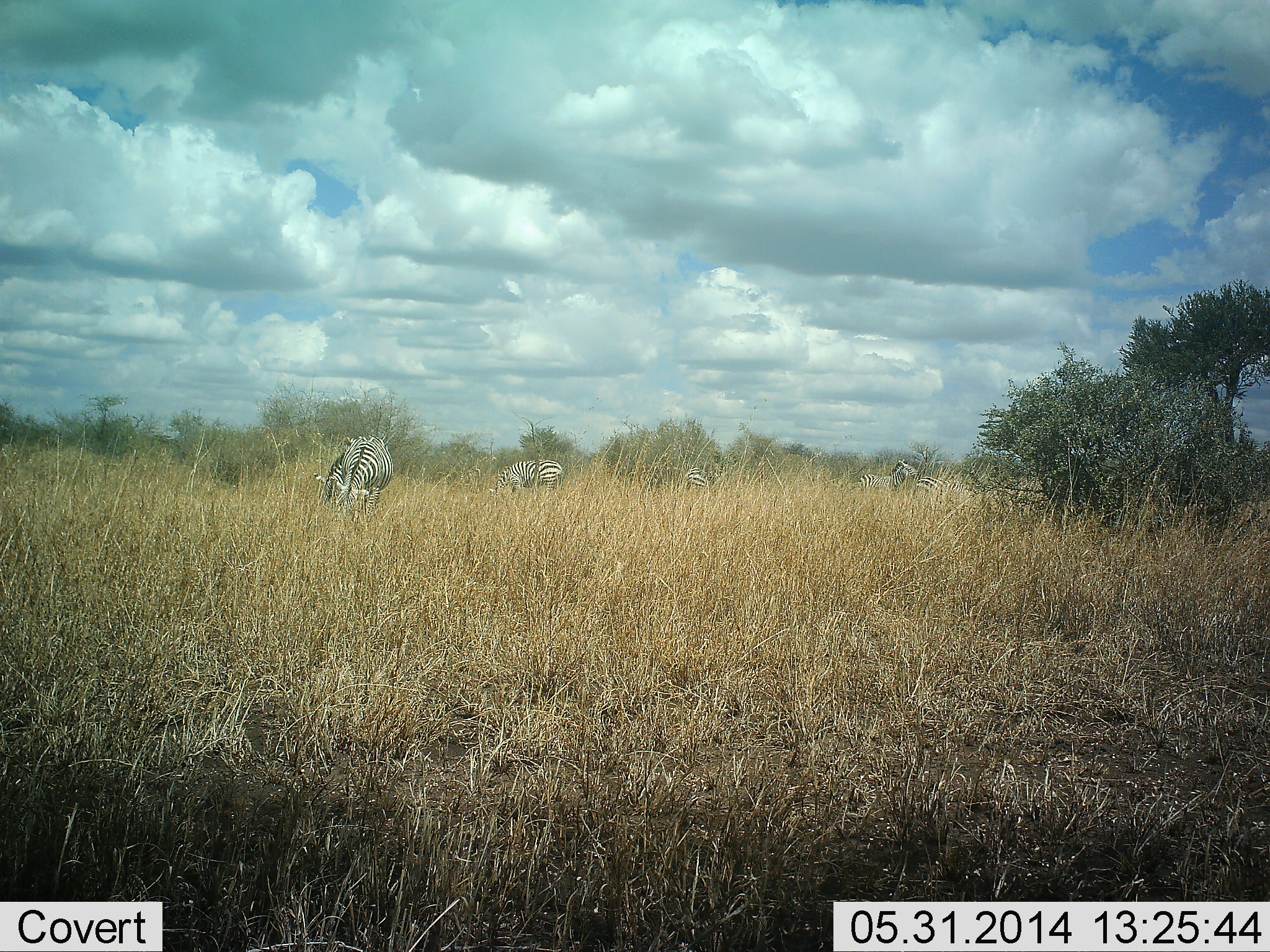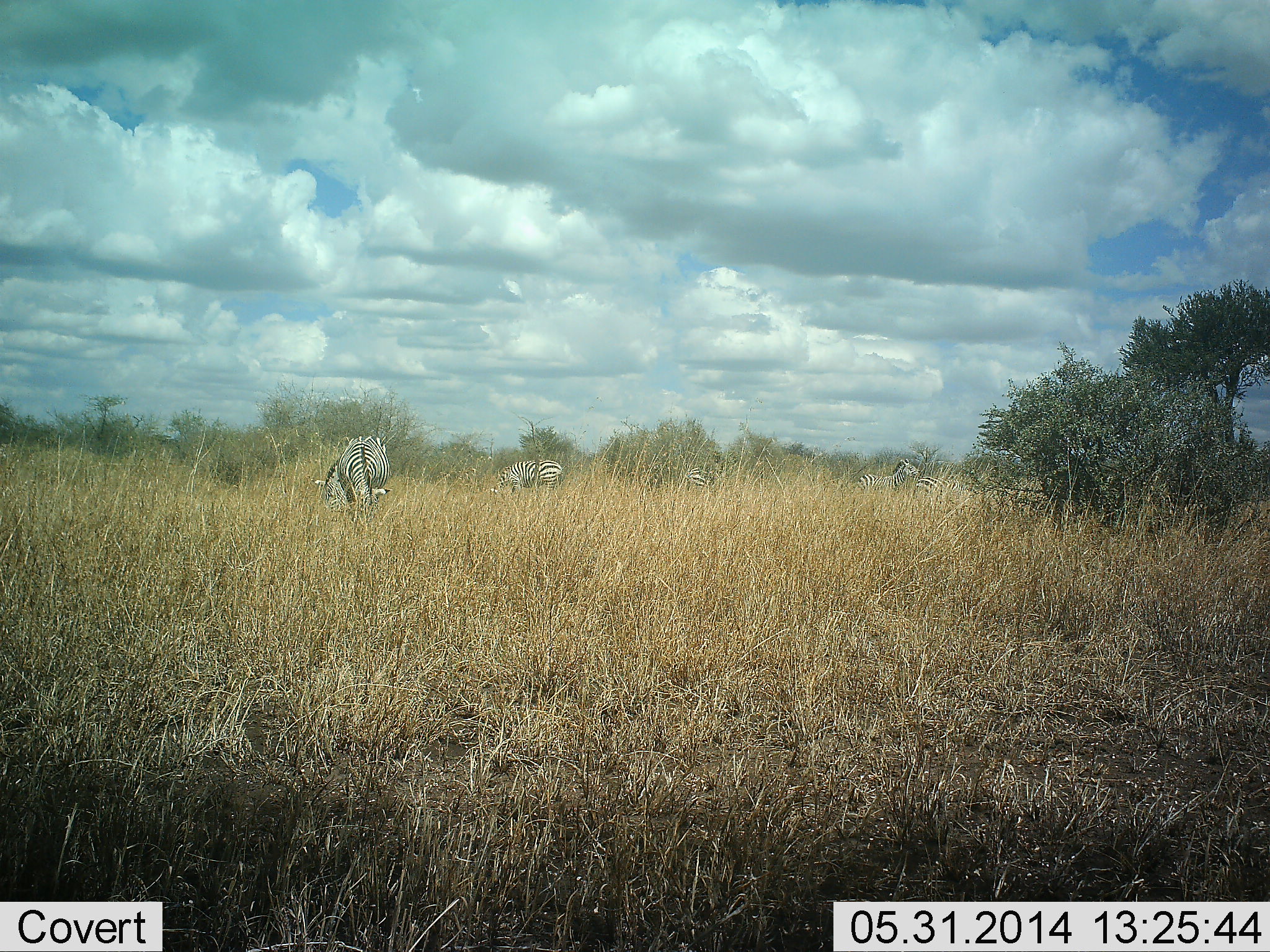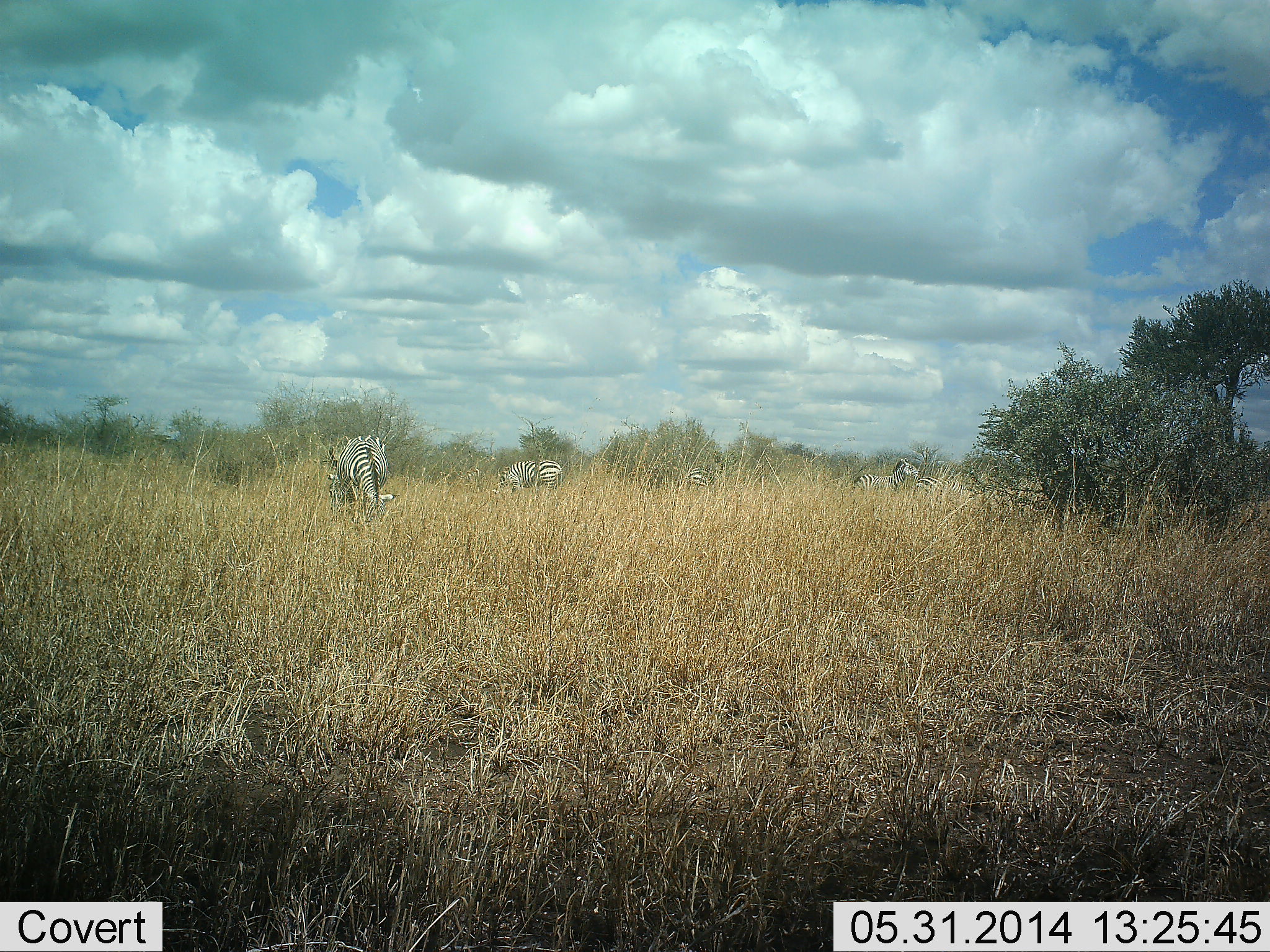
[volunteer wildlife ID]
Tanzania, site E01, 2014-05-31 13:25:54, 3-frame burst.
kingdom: Animalia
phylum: Chordata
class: Mammalia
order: Perissodactyla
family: Equidae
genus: Equus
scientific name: Equus quagga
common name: plains zebra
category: zebra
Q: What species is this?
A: Zebra (plains zebra) (Equus quagga).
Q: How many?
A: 5.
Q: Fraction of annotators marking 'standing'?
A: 10%.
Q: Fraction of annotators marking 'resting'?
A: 0%.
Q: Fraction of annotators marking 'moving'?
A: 10%.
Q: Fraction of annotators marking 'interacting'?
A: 10%.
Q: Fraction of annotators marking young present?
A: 0%.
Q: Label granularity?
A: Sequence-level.